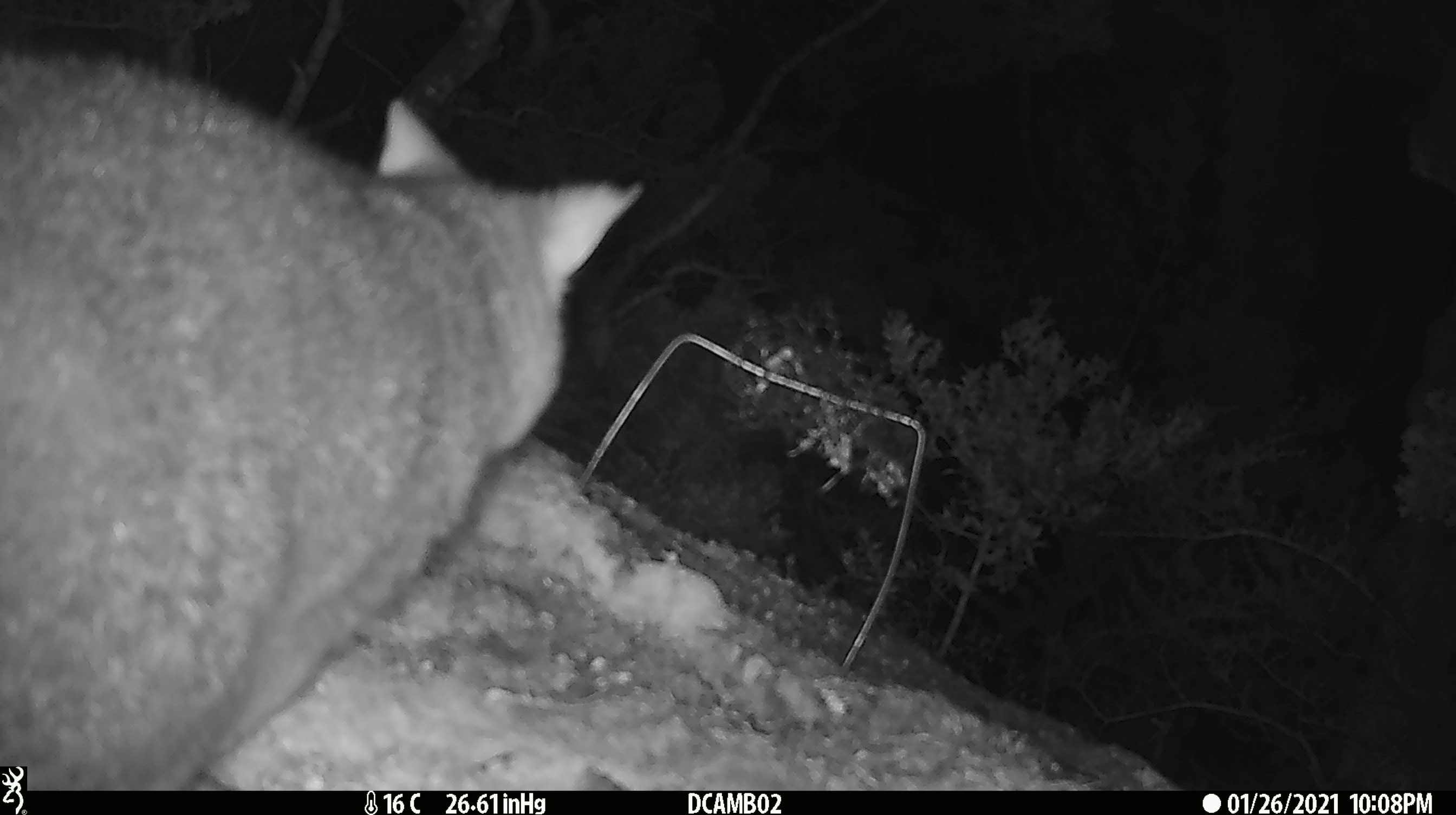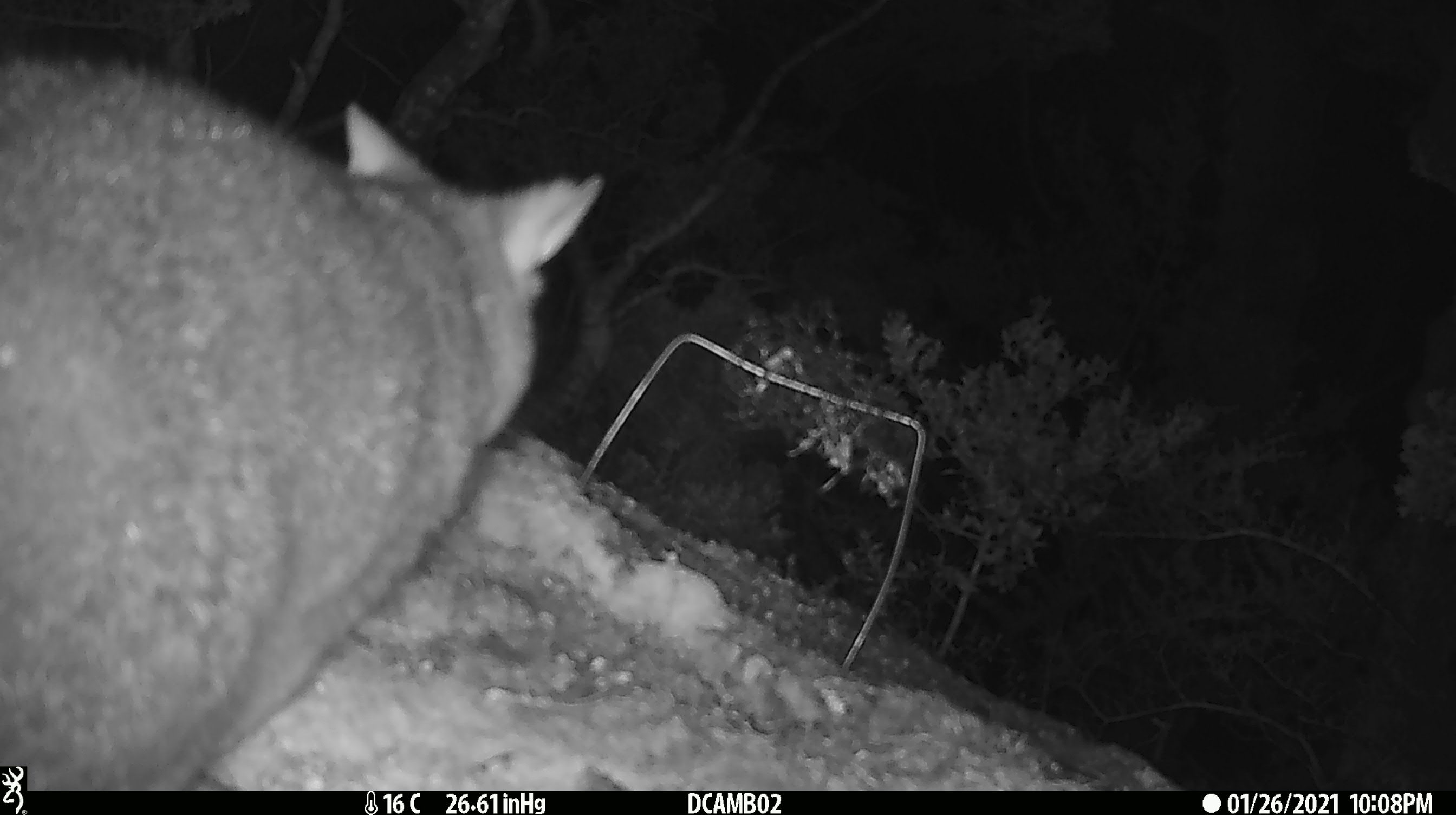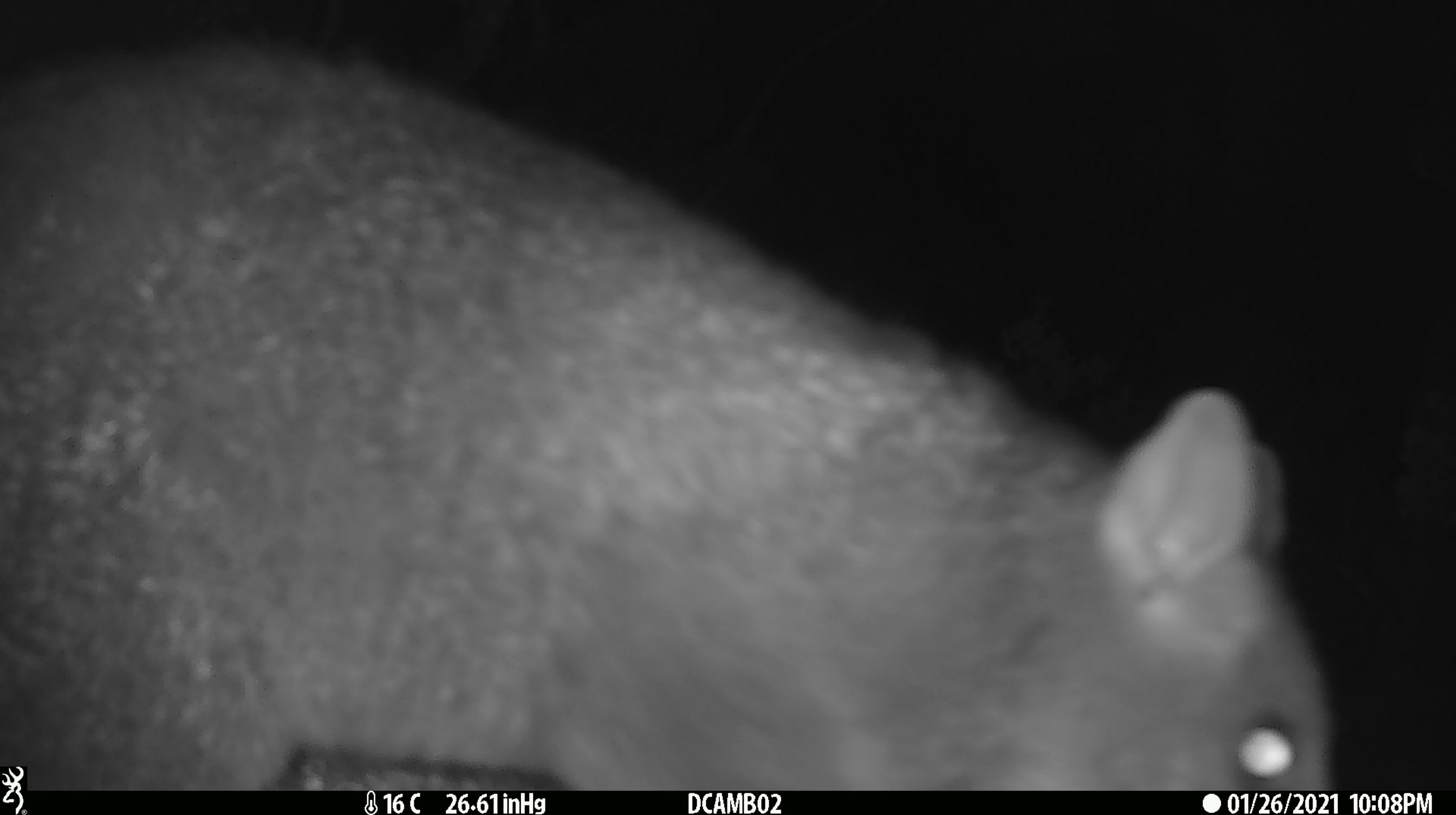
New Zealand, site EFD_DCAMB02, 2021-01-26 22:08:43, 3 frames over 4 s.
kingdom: Animalia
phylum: Chordata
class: Mammalia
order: Diprotodontia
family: Phalangeridae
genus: Trichosurus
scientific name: Trichosurus vulpecula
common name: common brushtail possum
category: possum